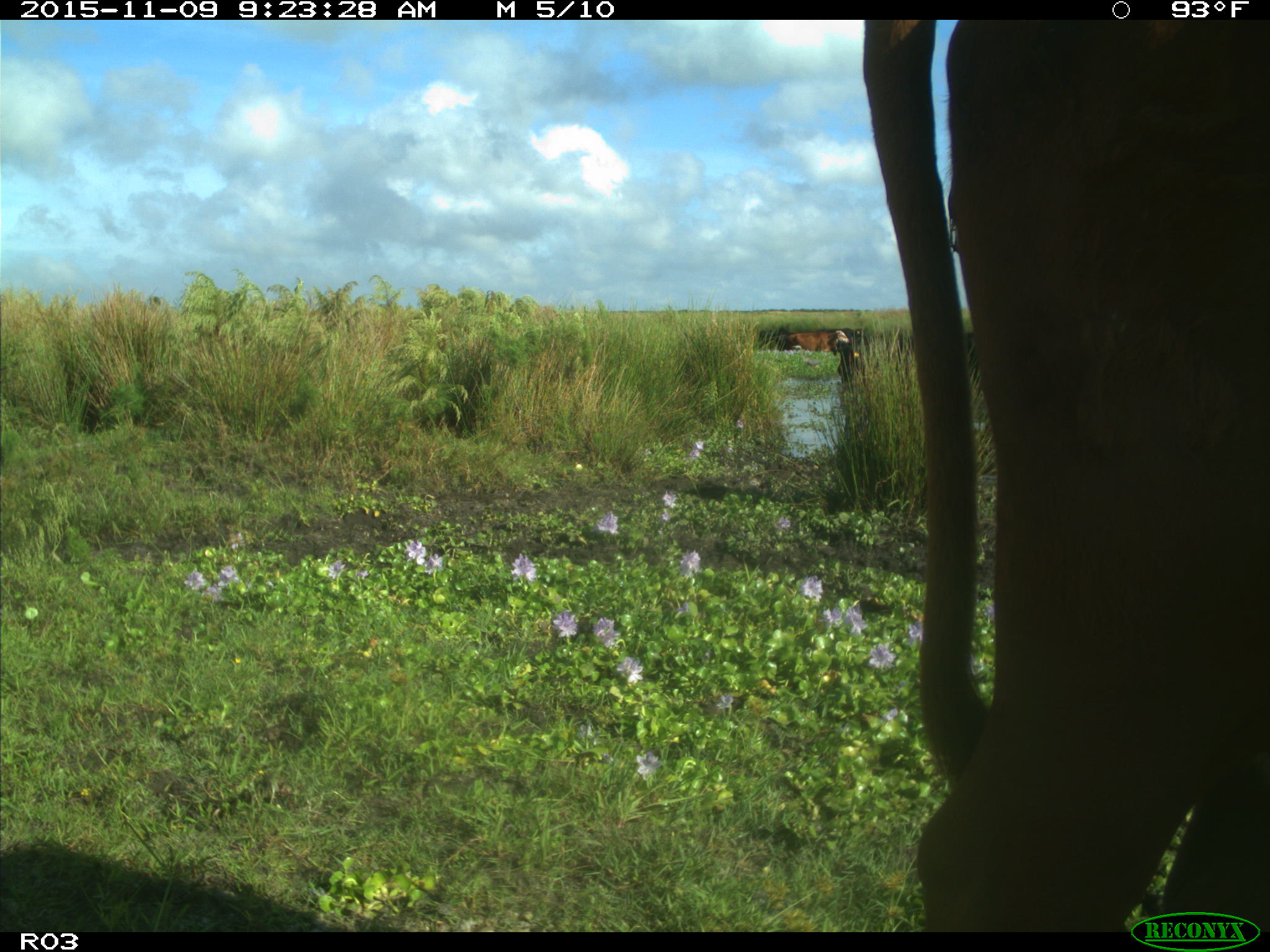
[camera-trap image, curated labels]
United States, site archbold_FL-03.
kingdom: Animalia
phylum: Chordata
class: Mammalia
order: Artiodactyla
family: Bovidae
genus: Bos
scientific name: Bos taurus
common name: domestic cow